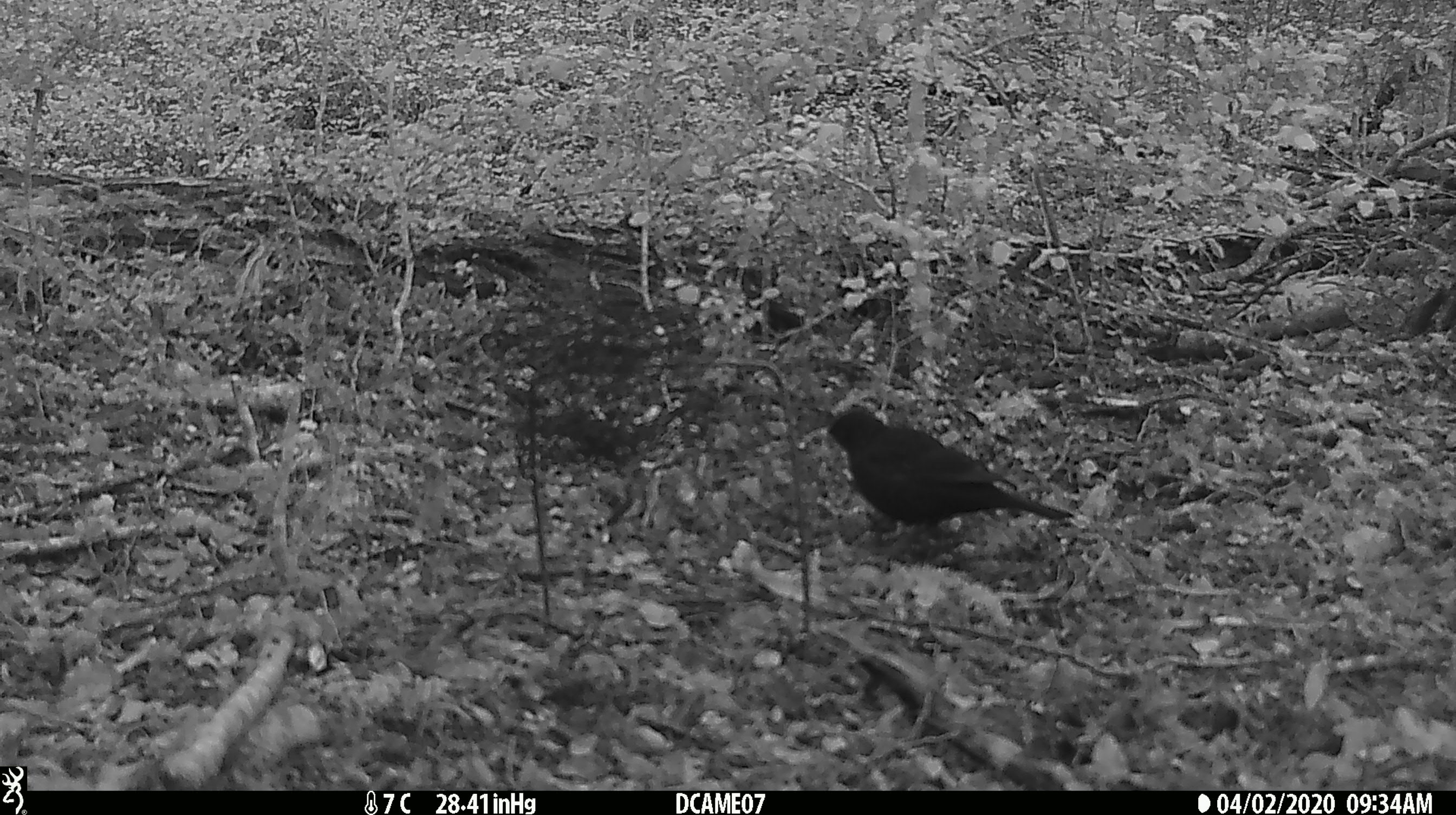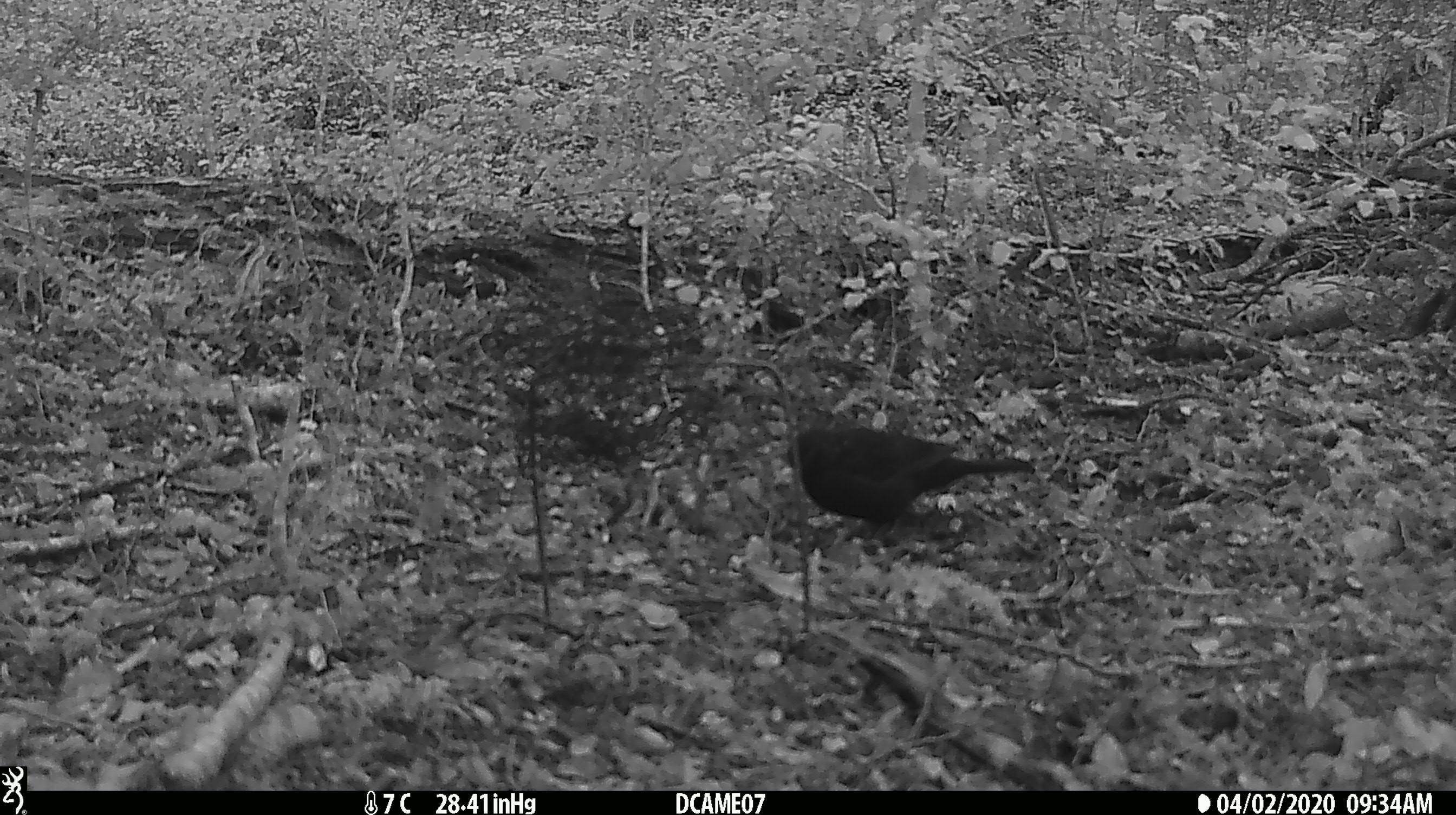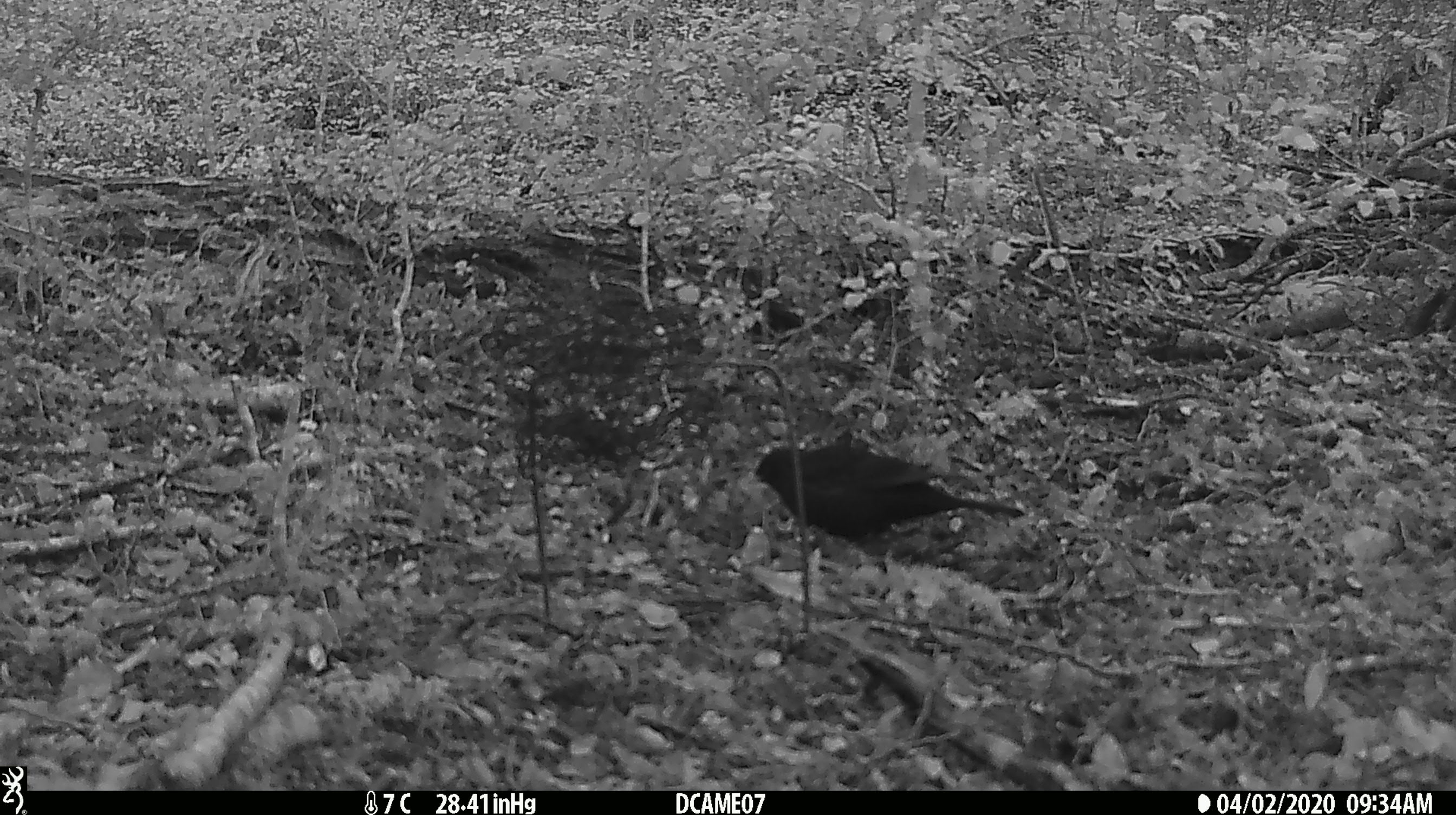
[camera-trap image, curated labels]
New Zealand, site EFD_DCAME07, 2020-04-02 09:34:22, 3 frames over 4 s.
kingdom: Animalia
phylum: Chordata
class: Aves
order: Passeriformes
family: Turdidae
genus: Turdus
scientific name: Turdus merula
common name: eurasian blackbird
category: blackbird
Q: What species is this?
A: Blackbird (eurasian blackbird) (Turdus merula).